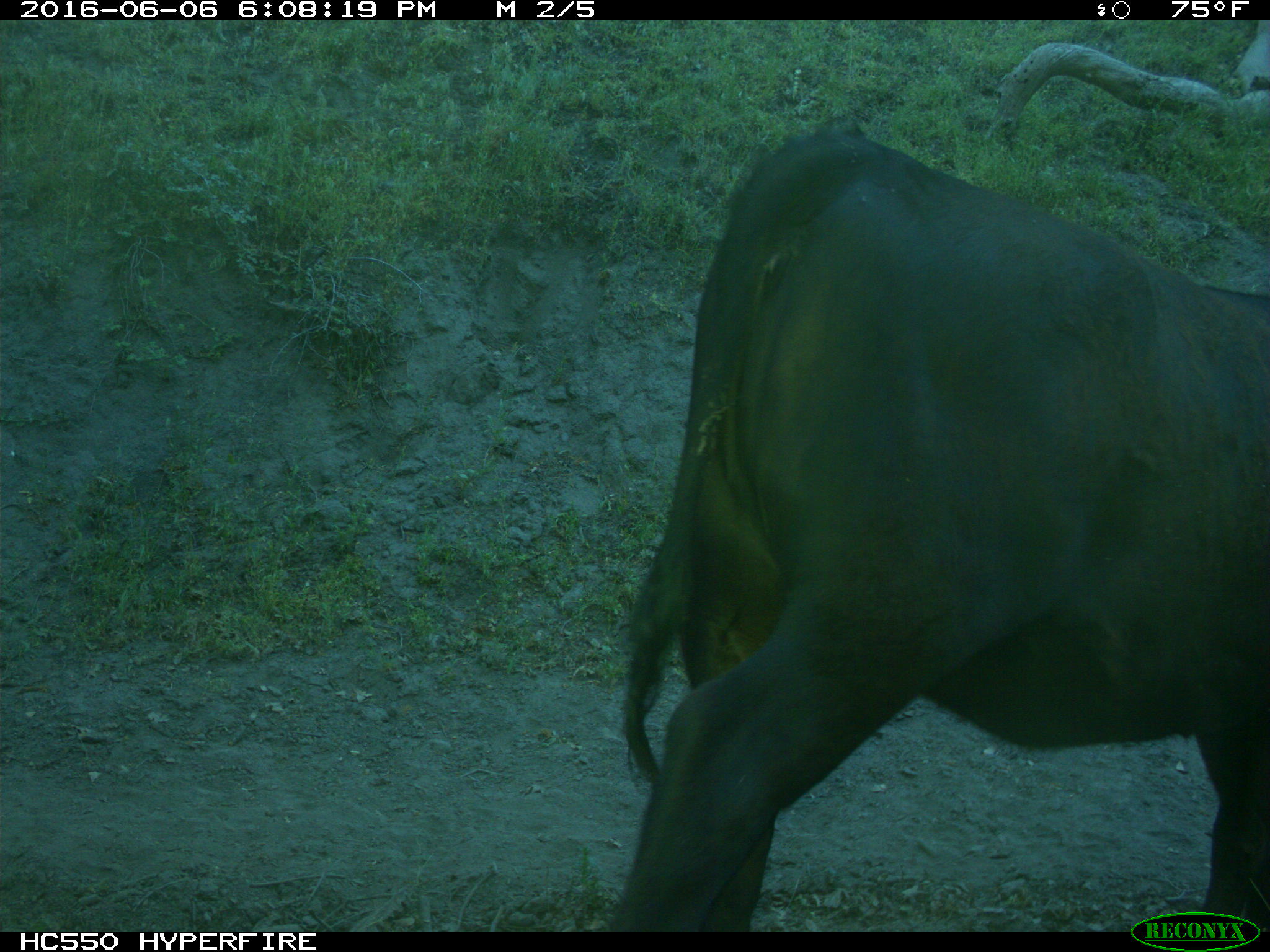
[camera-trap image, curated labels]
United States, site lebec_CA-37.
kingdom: Animalia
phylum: Chordata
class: Mammalia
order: Artiodactyla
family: Bovidae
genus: Bos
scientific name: Bos taurus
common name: domestic cow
Bos taurus (domestic cow).